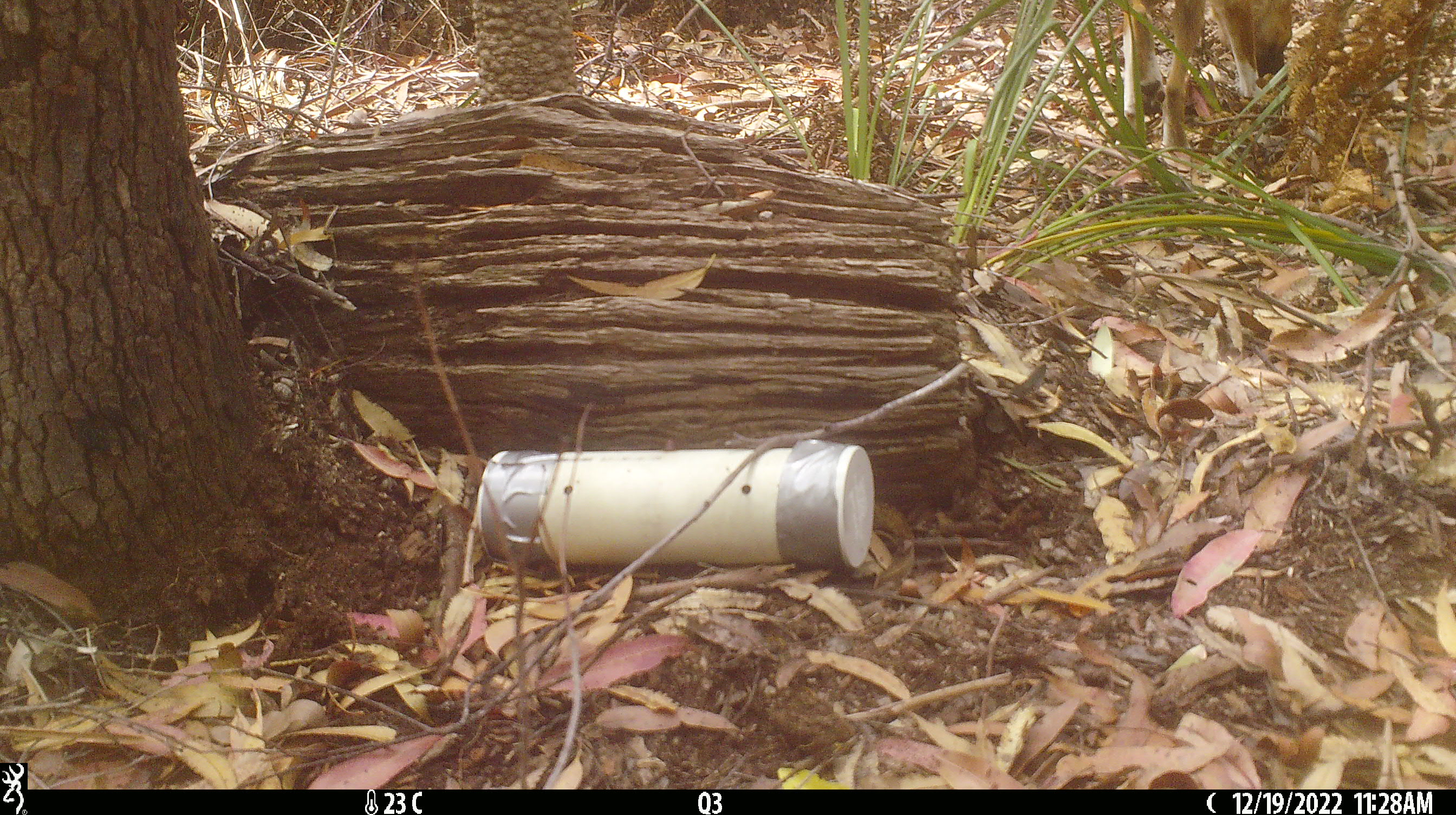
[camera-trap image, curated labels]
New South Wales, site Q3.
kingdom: Animalia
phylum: Chordata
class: Mammalia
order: Carnivora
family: Canidae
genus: Canis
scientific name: Canis familiaris dingo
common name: dingo